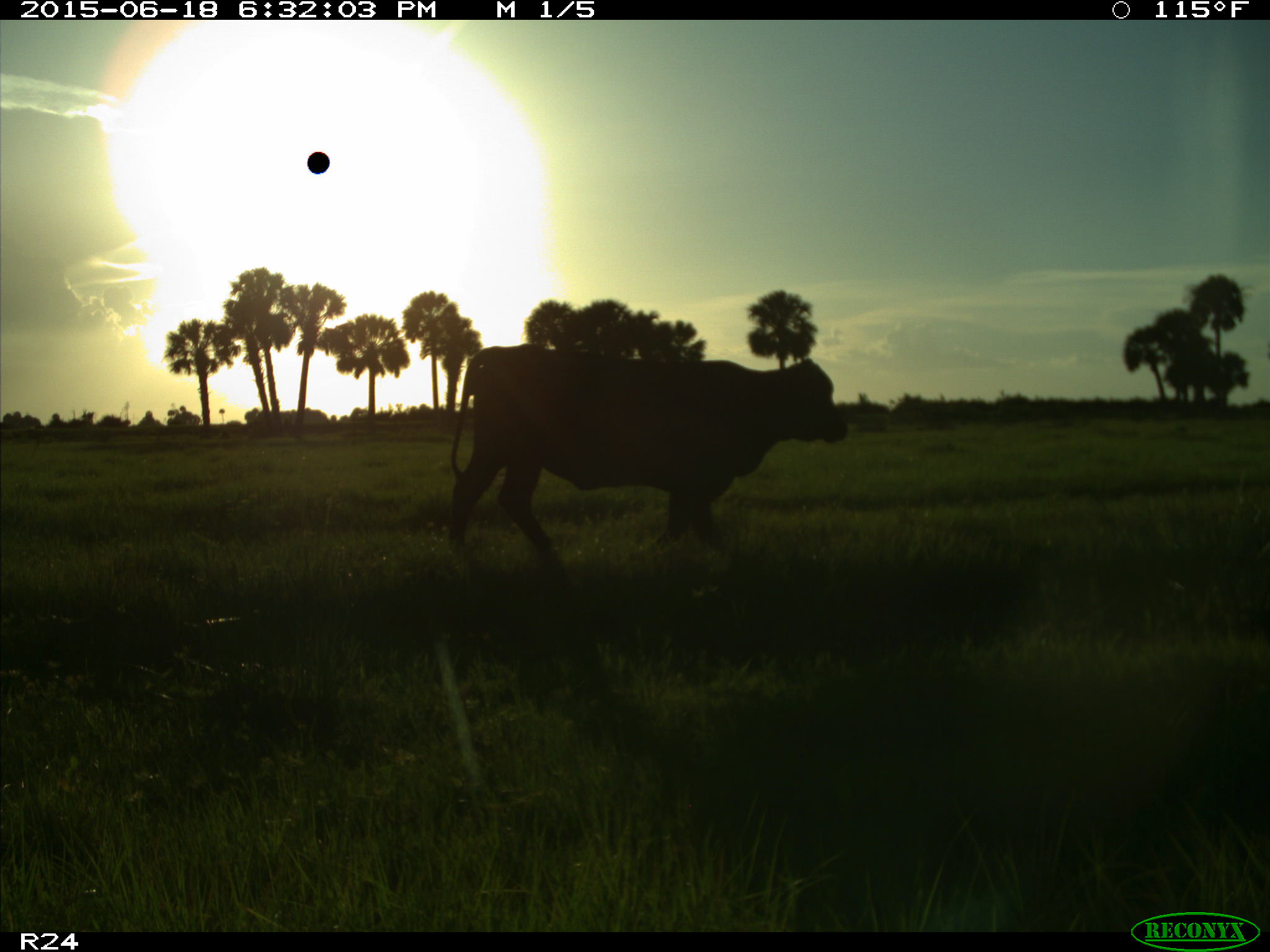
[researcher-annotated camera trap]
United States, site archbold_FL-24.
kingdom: Animalia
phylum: Chordata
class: Mammalia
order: Artiodactyla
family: Bovidae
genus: Bos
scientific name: Bos taurus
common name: domestic cow